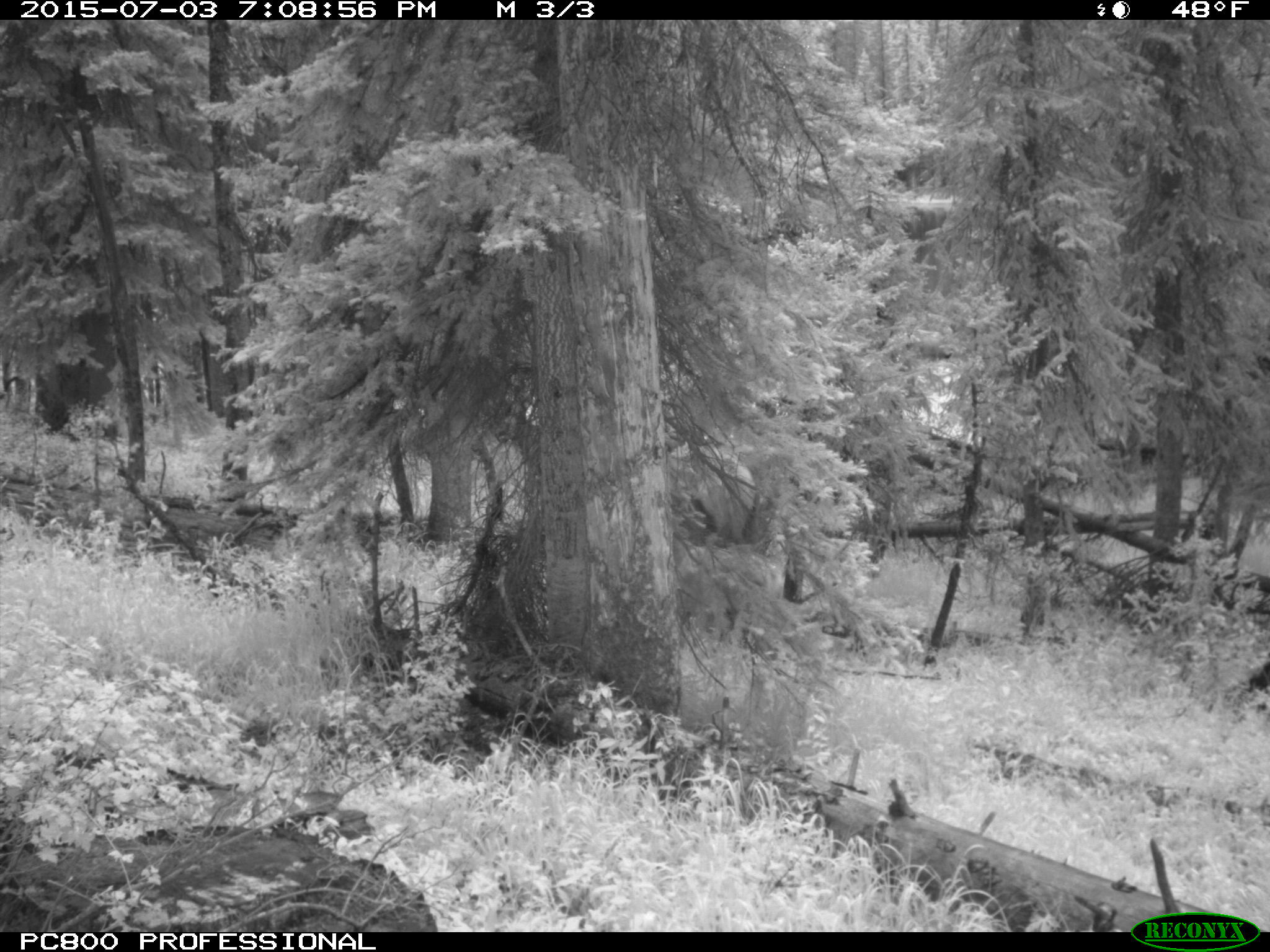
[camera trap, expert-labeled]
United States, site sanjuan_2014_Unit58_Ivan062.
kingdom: Animalia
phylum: Chordata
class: Mammalia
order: Artiodactyla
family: Cervidae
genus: Cervus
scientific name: Cervus elaphus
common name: red deer